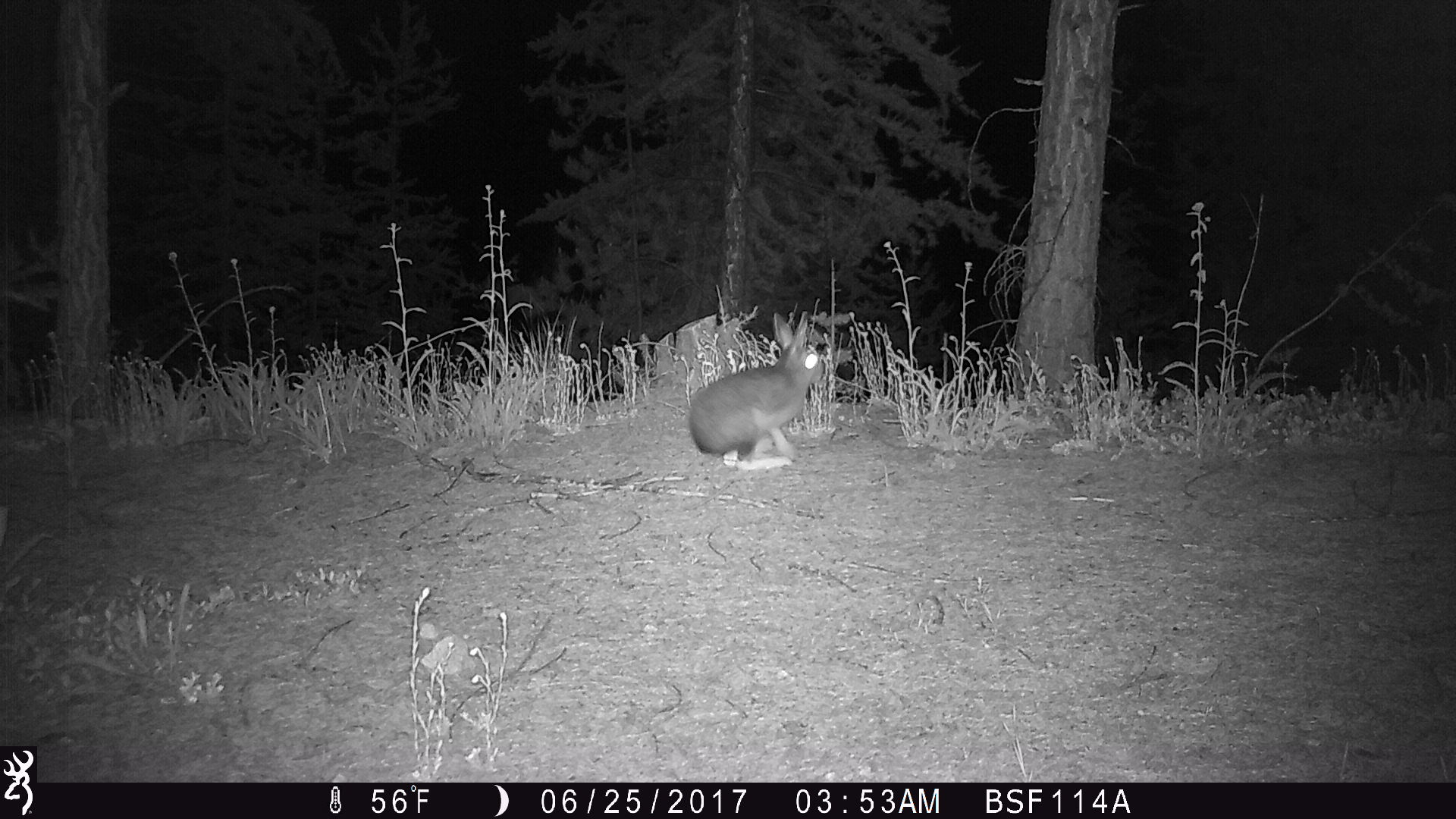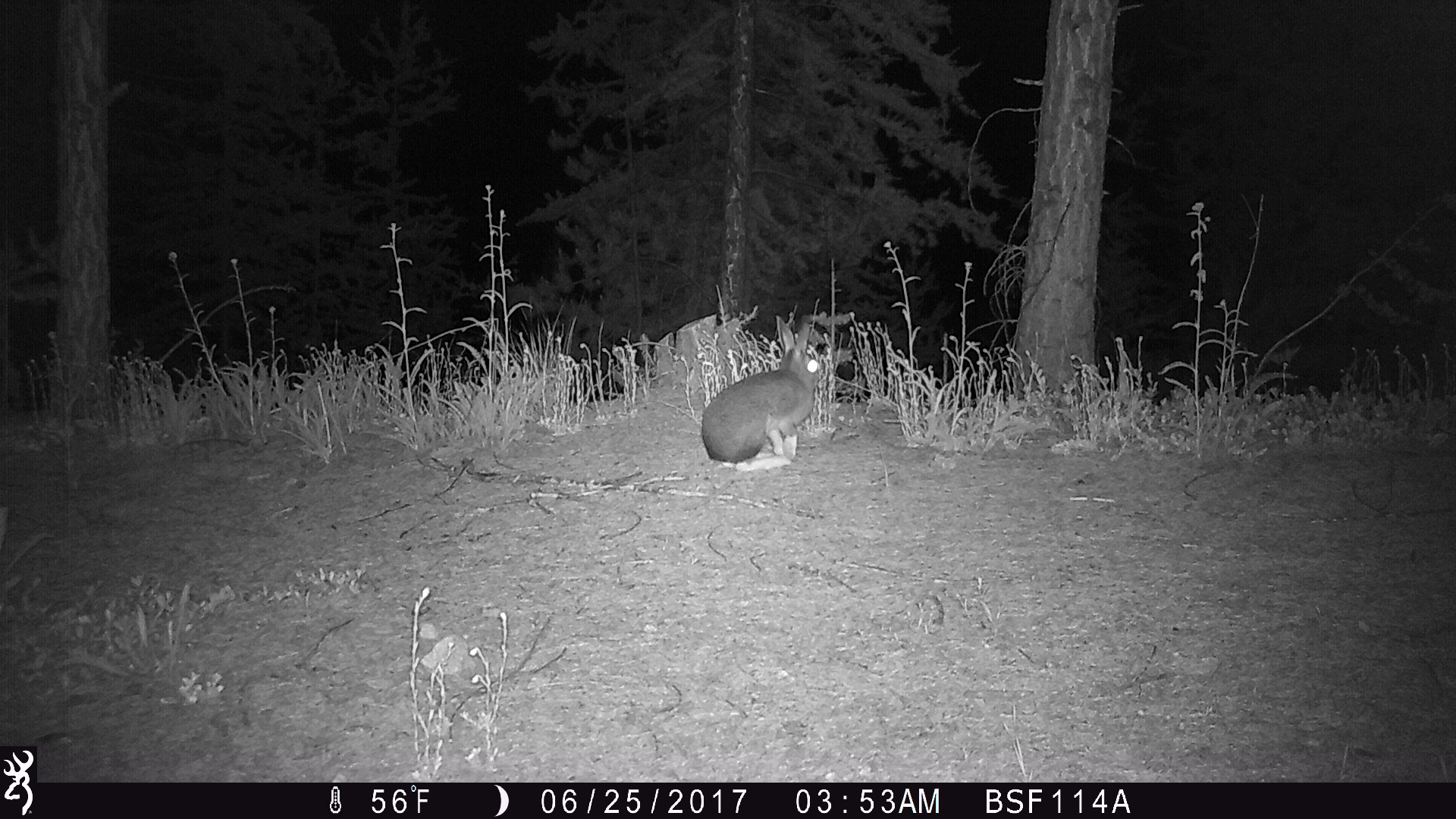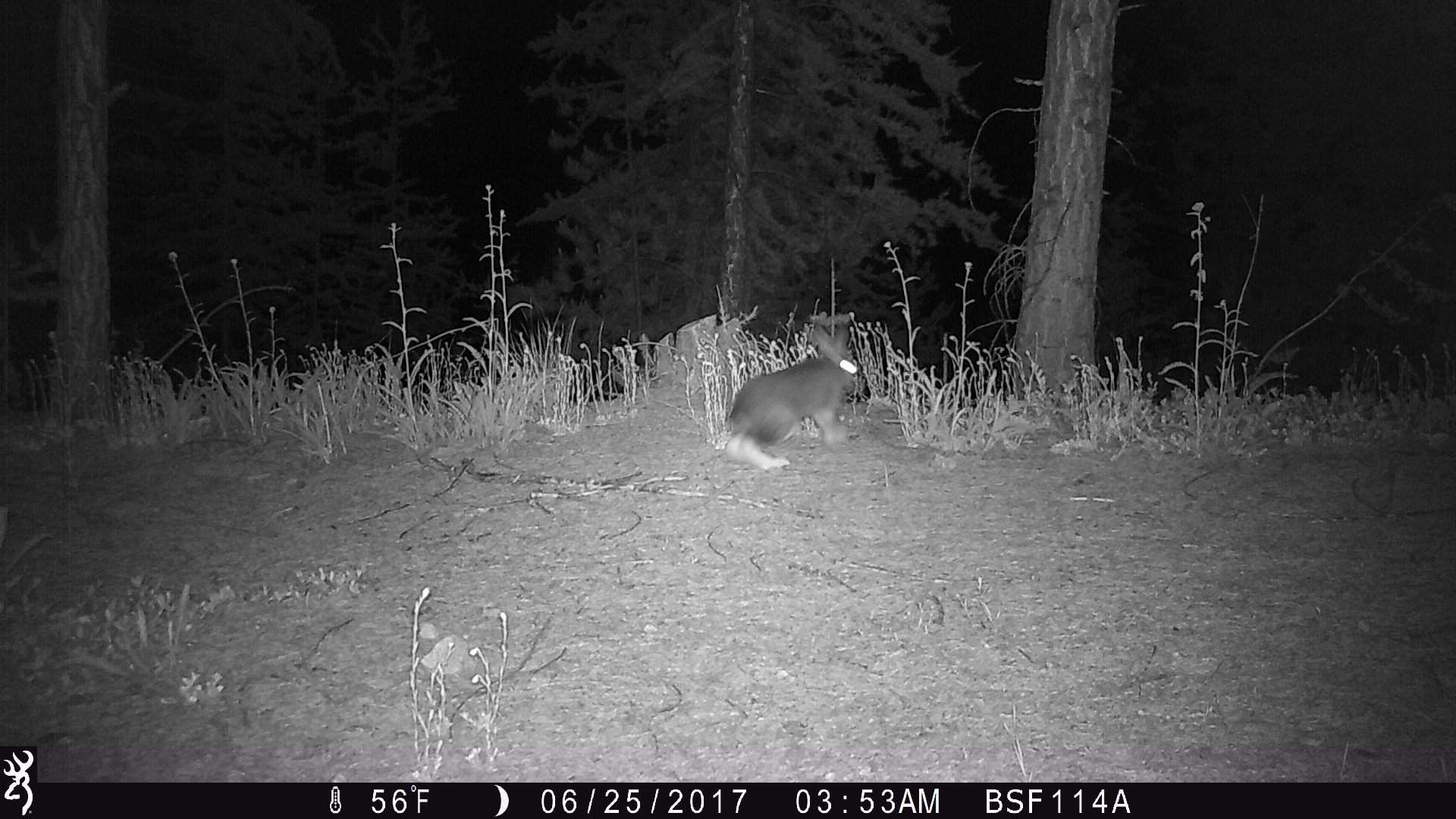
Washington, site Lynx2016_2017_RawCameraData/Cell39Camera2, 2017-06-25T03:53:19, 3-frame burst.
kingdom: Animalia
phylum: Chordata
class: Mammalia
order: Lagomorpha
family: Leporidae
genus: Lepus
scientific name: Lepus americanus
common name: snowshoe hare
Lepus americanus (snowshoe hare). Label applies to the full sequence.